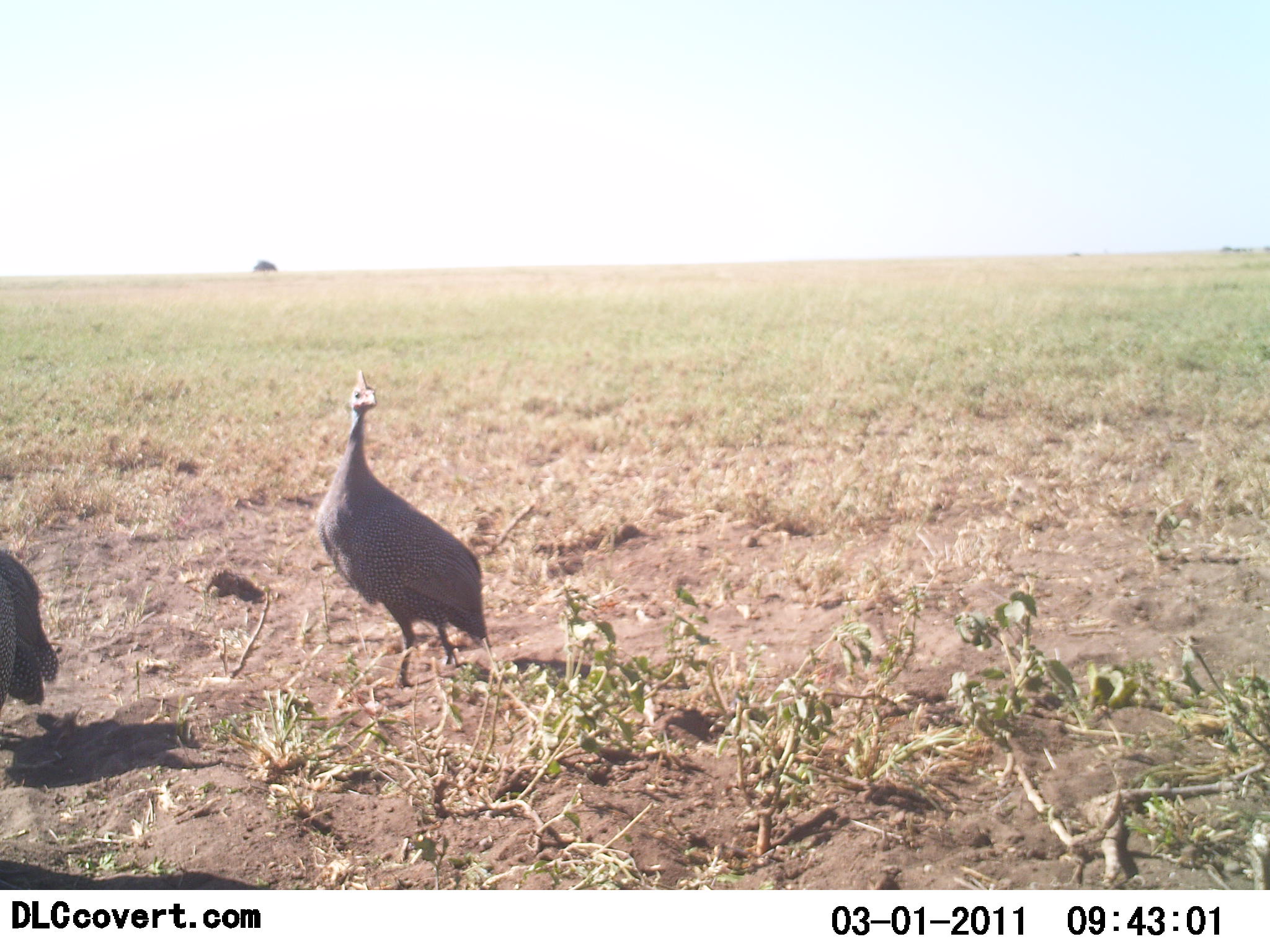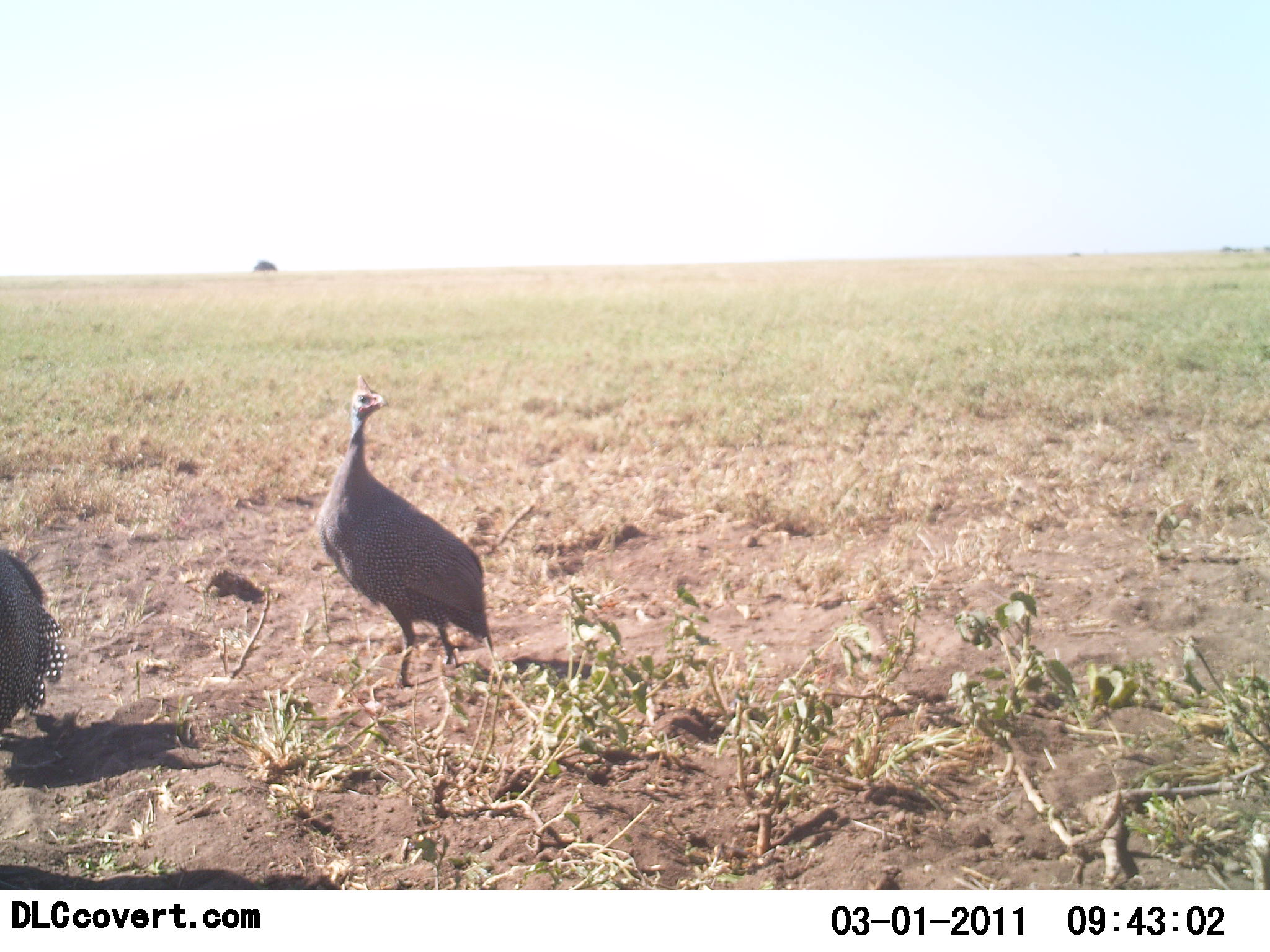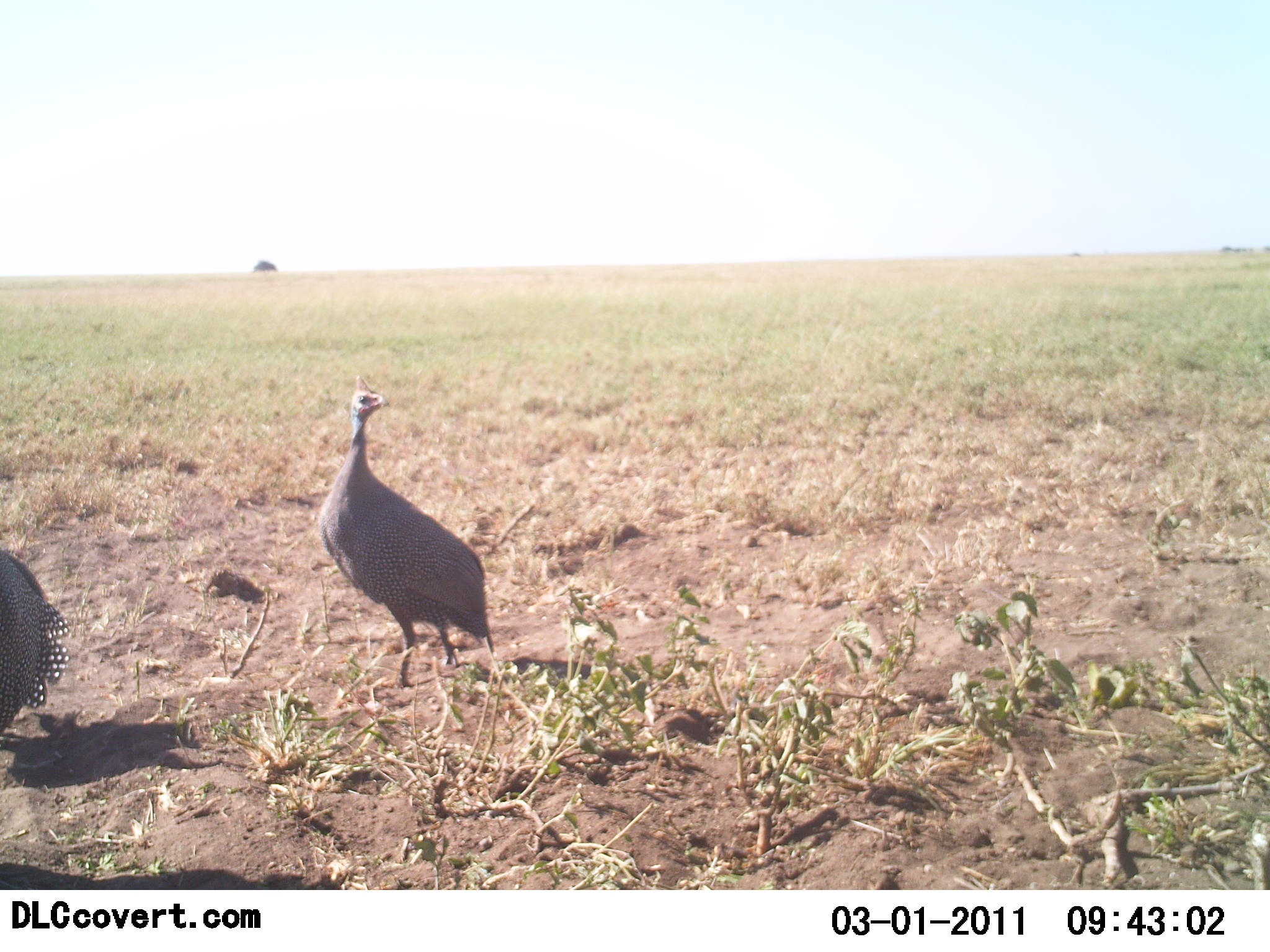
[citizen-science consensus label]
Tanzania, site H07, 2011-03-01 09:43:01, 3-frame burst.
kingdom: Animalia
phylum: Chordata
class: Aves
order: Galliformes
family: Numididae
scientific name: Numididae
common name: guinea fowl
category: guineafowl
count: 2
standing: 91%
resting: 9%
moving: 0%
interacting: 0%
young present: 0%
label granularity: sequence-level